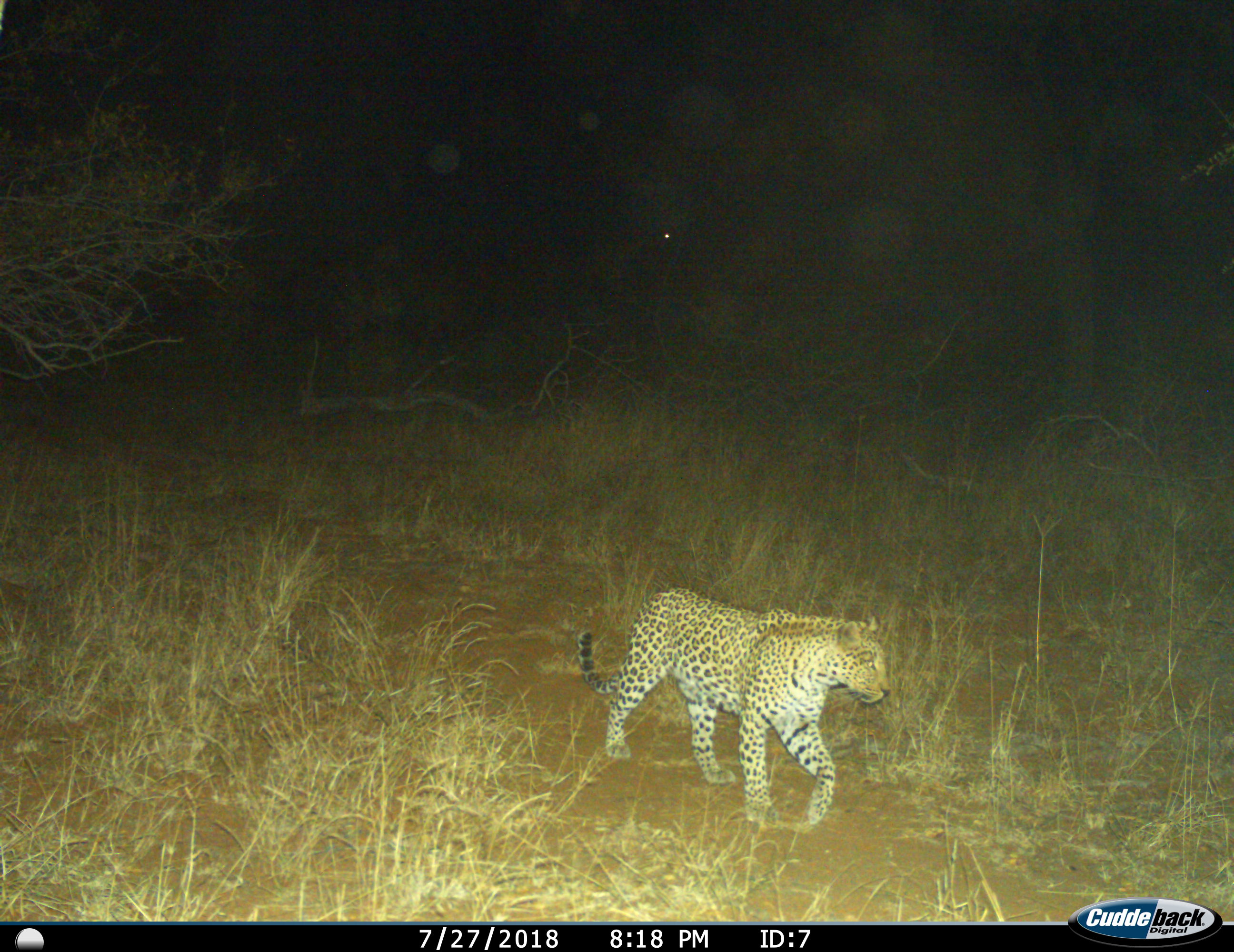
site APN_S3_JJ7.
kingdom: Animalia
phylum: Chordata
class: Mammalia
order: Carnivora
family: Felidae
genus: Panthera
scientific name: Panthera pardus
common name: leopard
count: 1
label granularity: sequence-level